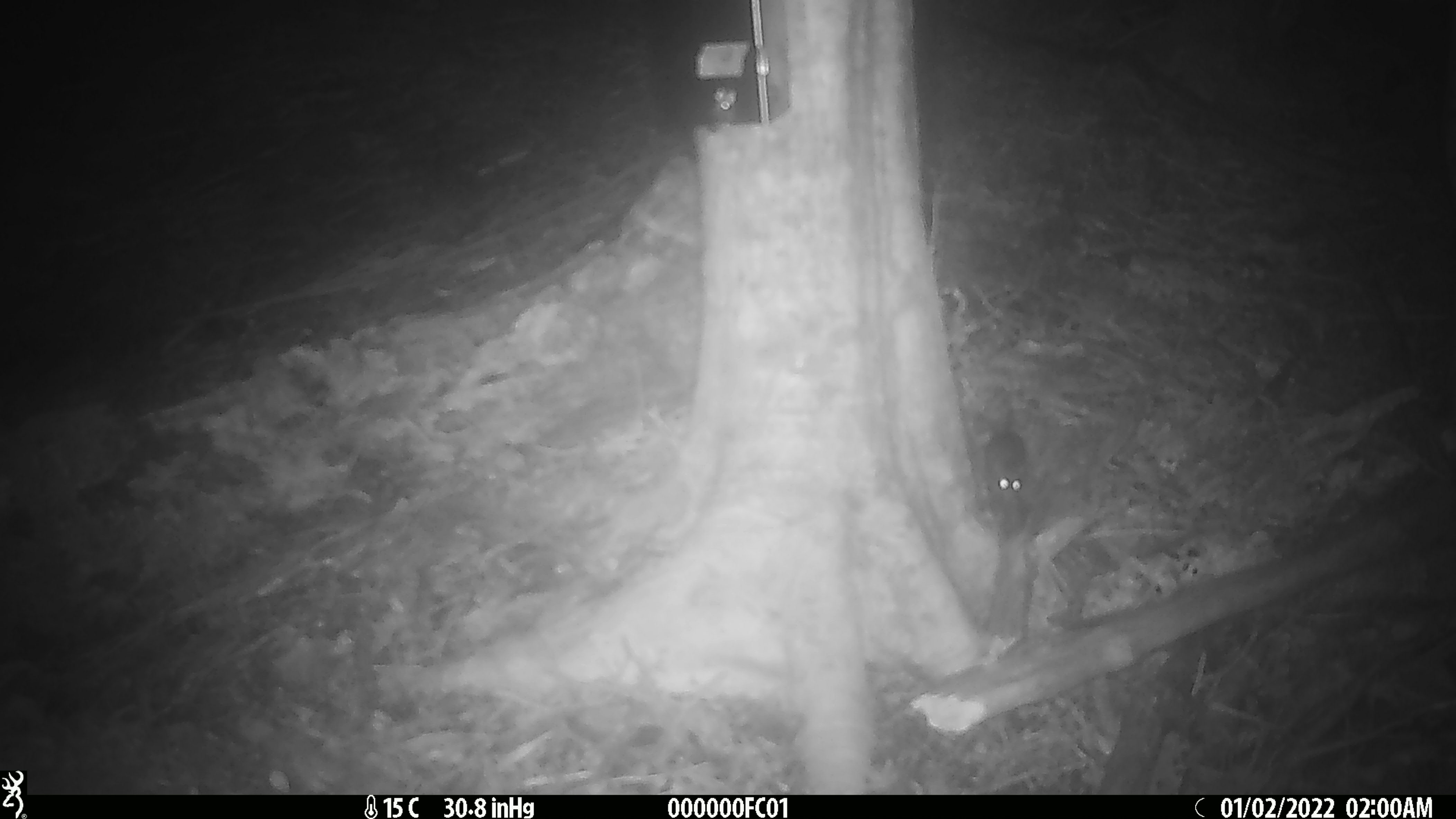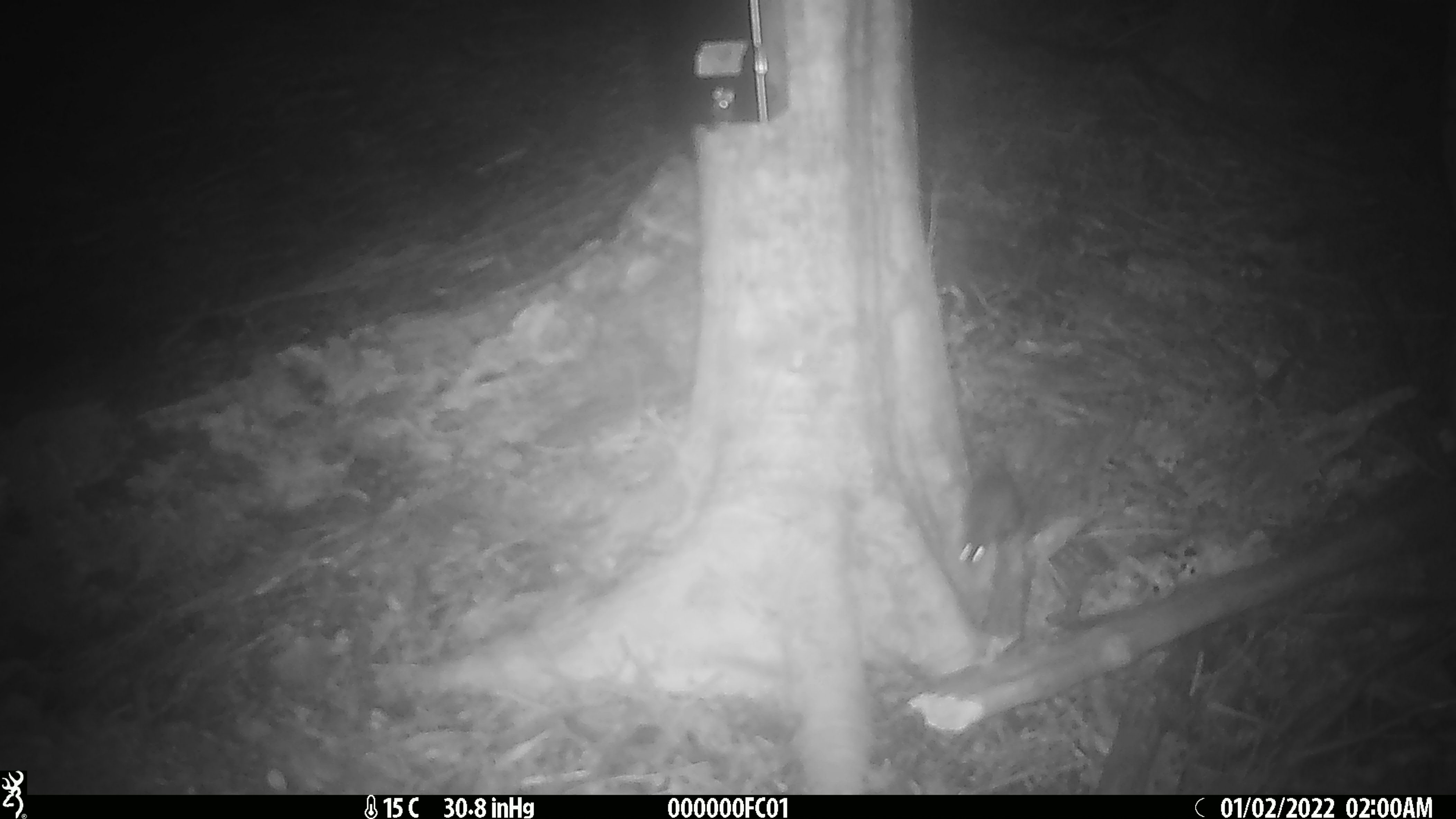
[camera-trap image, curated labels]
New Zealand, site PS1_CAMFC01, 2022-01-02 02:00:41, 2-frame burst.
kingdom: Animalia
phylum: Chordata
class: Mammalia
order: Rodentia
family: Muridae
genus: Mus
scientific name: Mus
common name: mouse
Mouse (Mus).